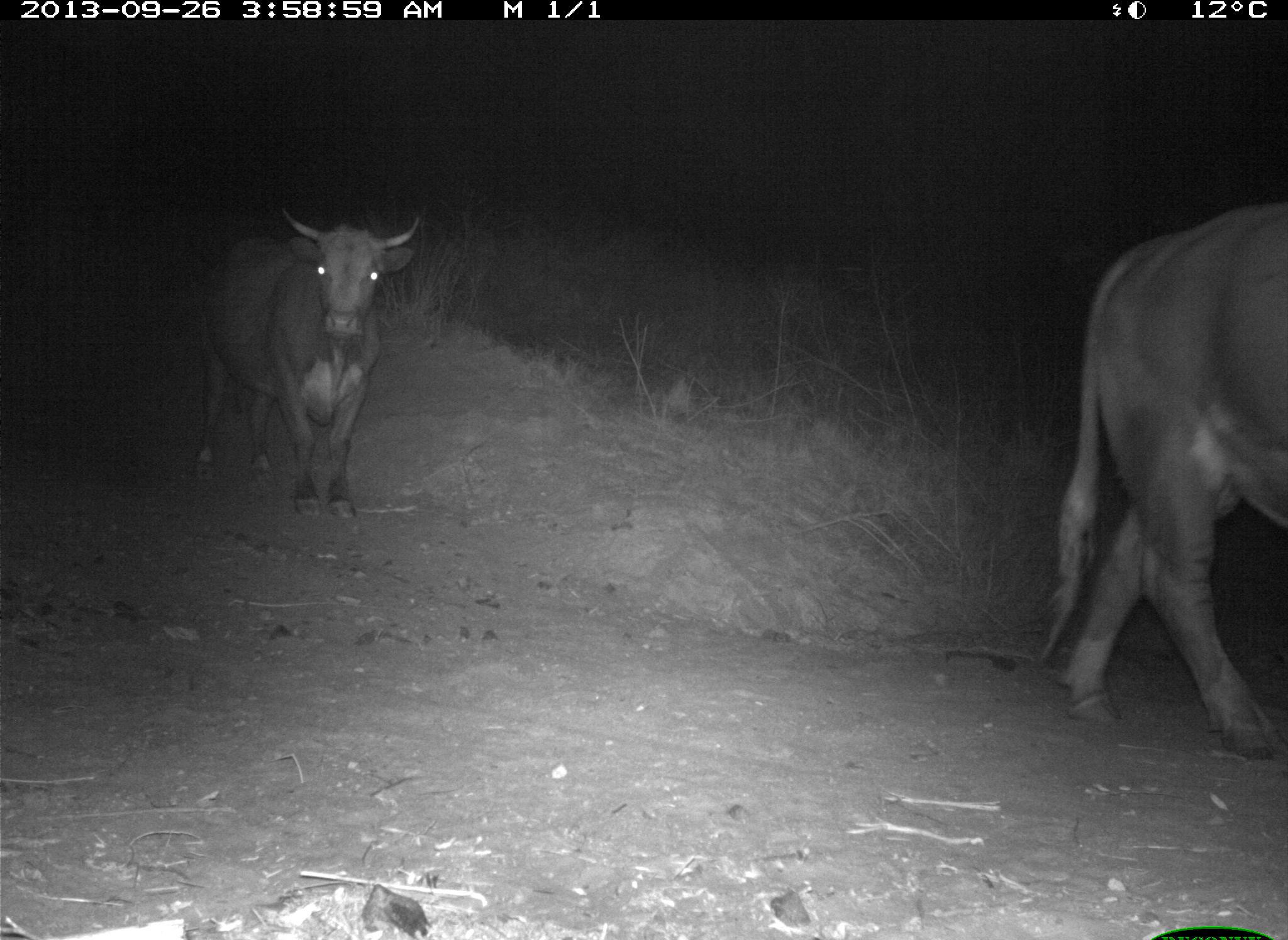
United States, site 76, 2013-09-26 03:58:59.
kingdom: Animalia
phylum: Chordata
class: Mammalia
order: Artiodactyla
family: Bovidae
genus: Bos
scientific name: Bos taurus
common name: cow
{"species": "cow (Bos taurus)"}